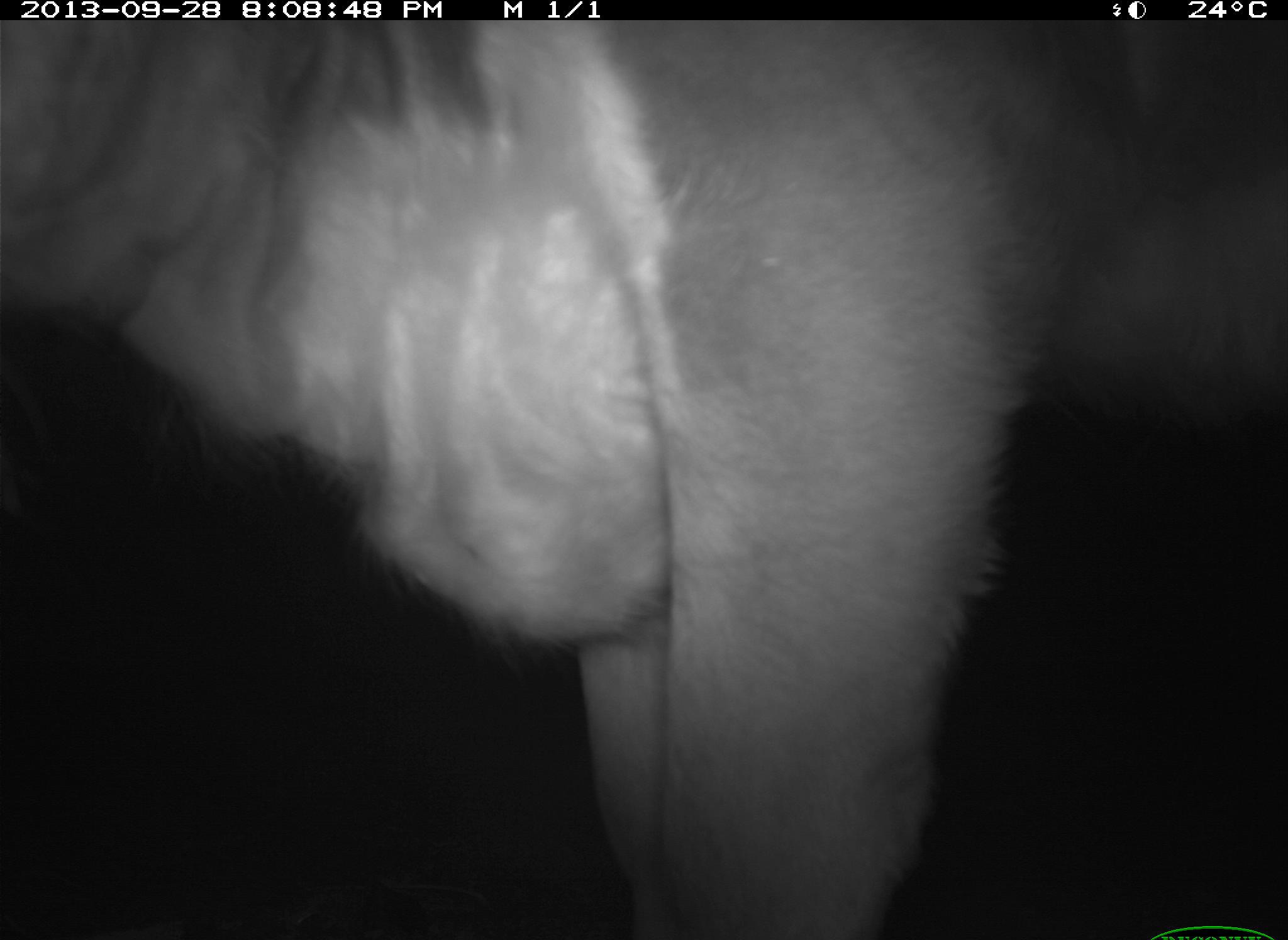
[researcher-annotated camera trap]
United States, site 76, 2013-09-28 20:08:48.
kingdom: Animalia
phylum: Chordata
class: Mammalia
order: Artiodactyla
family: Bovidae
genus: Bos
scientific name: Bos taurus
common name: cow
Cow (Bos taurus).